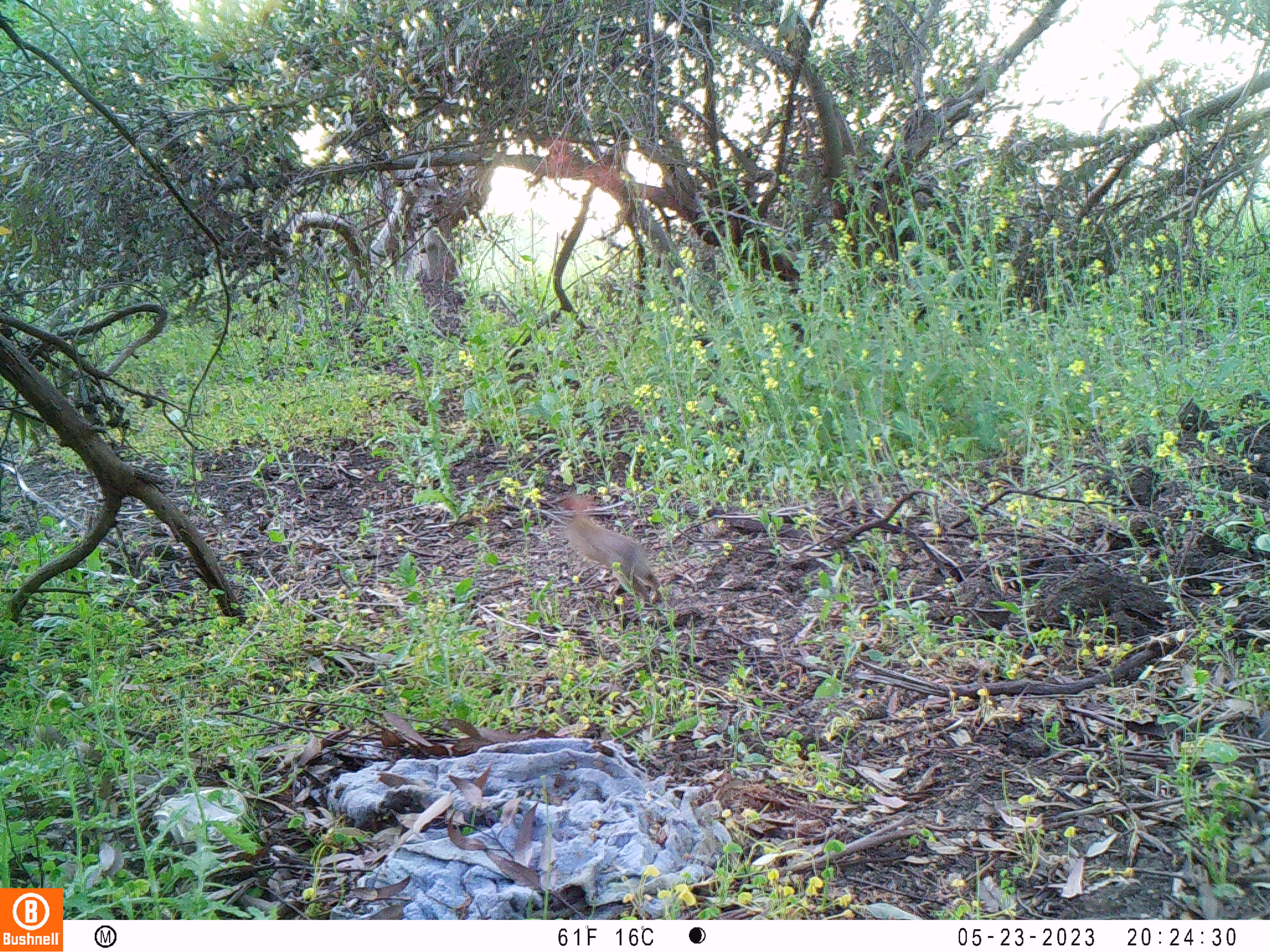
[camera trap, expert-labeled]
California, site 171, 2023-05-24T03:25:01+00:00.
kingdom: Animalia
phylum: Chordata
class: Mammalia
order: Lagomorpha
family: Leporidae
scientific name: Leporidae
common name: rabbit